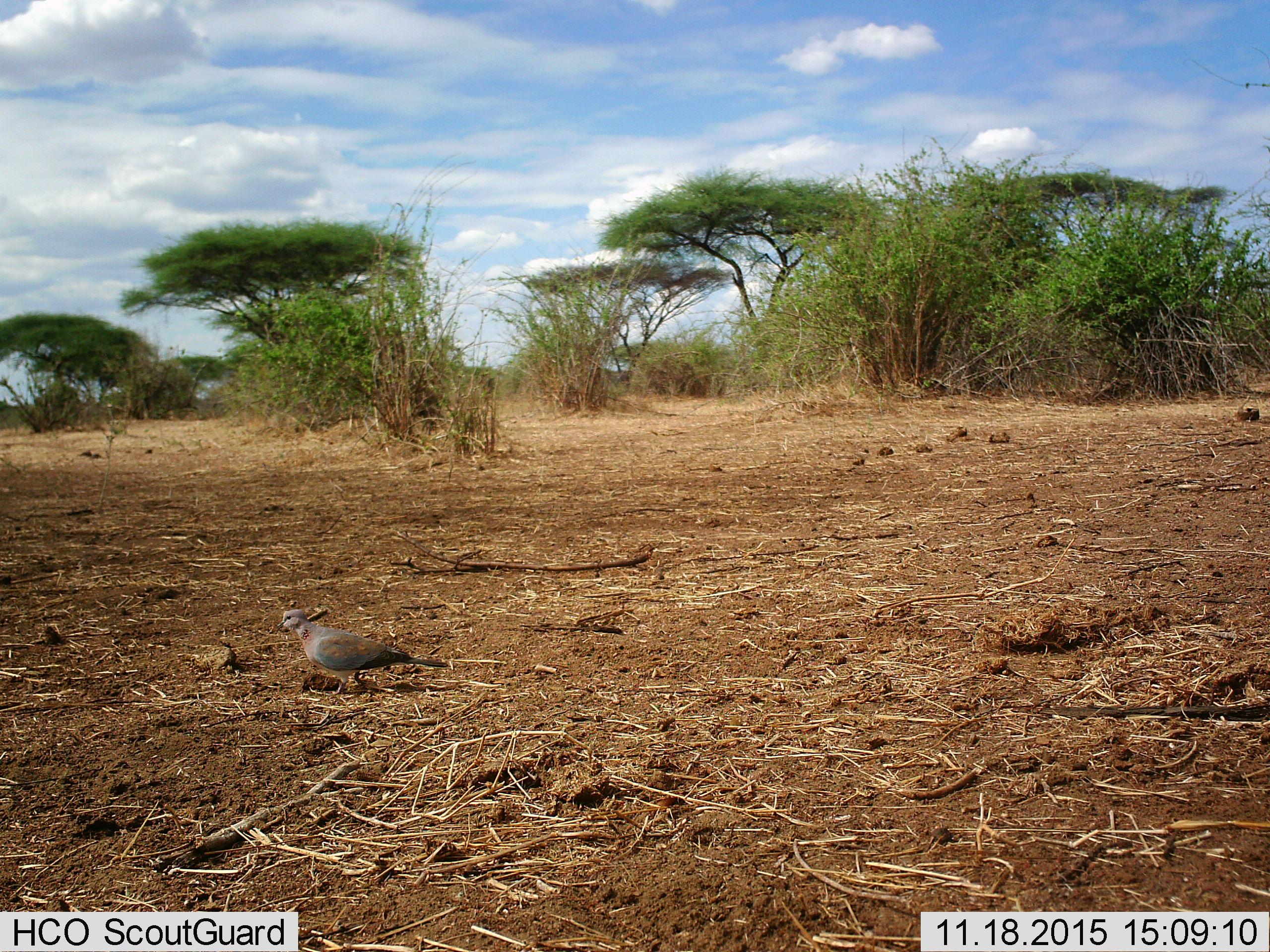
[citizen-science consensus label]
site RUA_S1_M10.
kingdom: Animalia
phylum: Chordata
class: Aves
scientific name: Aves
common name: bird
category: birdother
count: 1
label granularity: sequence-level